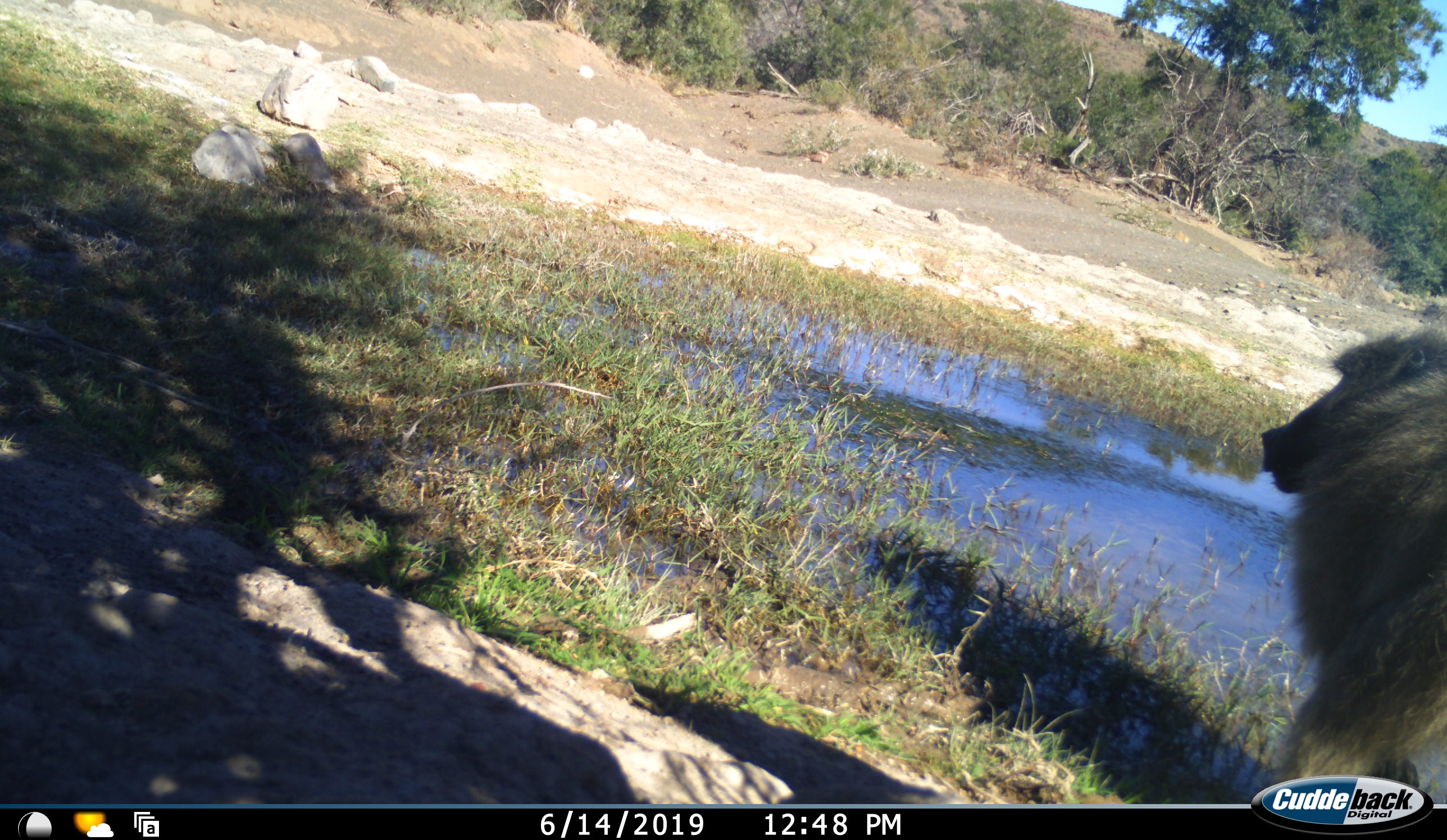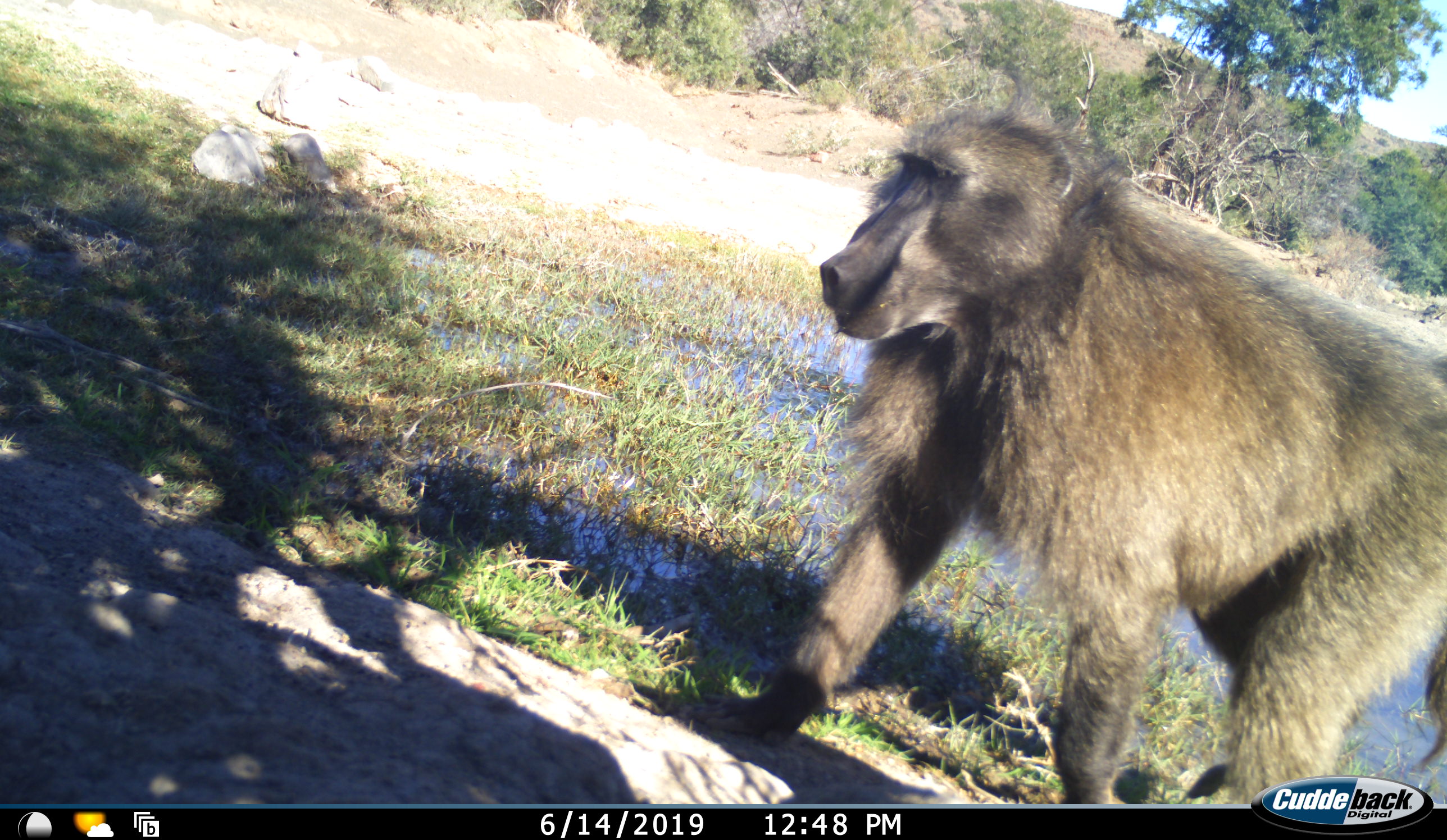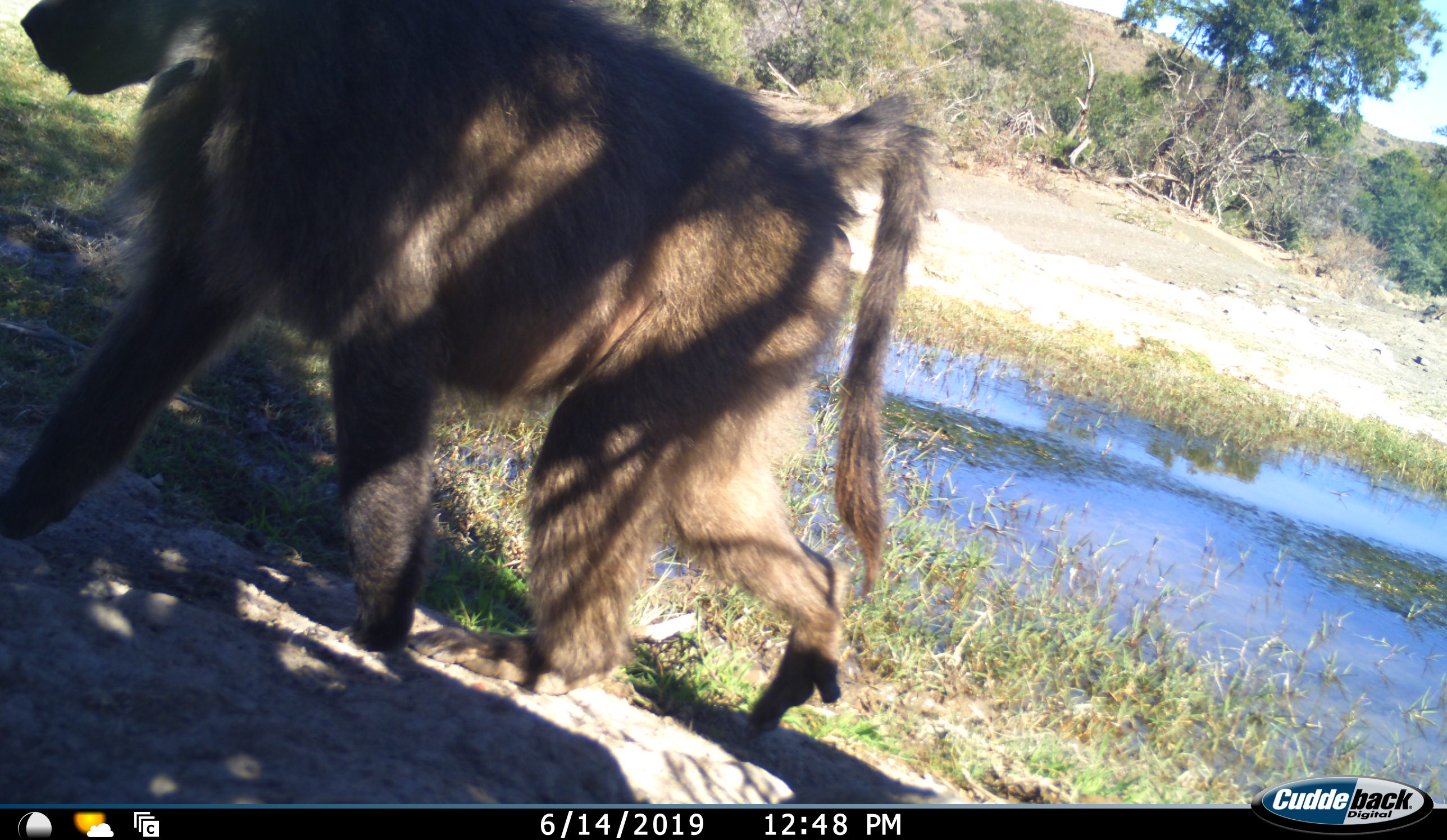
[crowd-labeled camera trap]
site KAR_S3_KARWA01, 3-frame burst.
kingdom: Animalia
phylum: Chordata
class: Mammalia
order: Primates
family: Cercopithecidae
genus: Papio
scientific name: Papio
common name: baboon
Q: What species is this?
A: Baboon (Papio).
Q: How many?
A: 1.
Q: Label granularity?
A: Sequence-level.